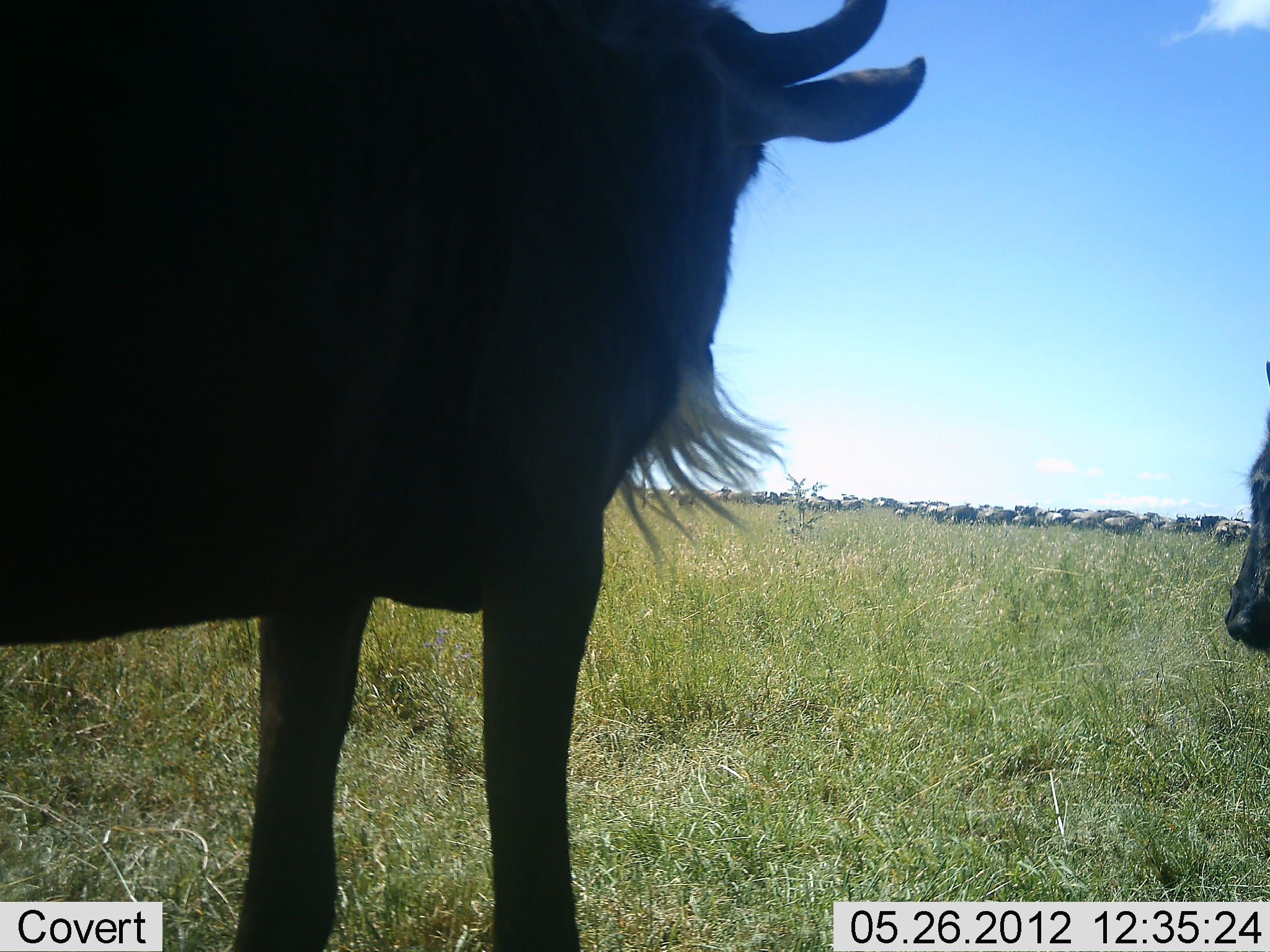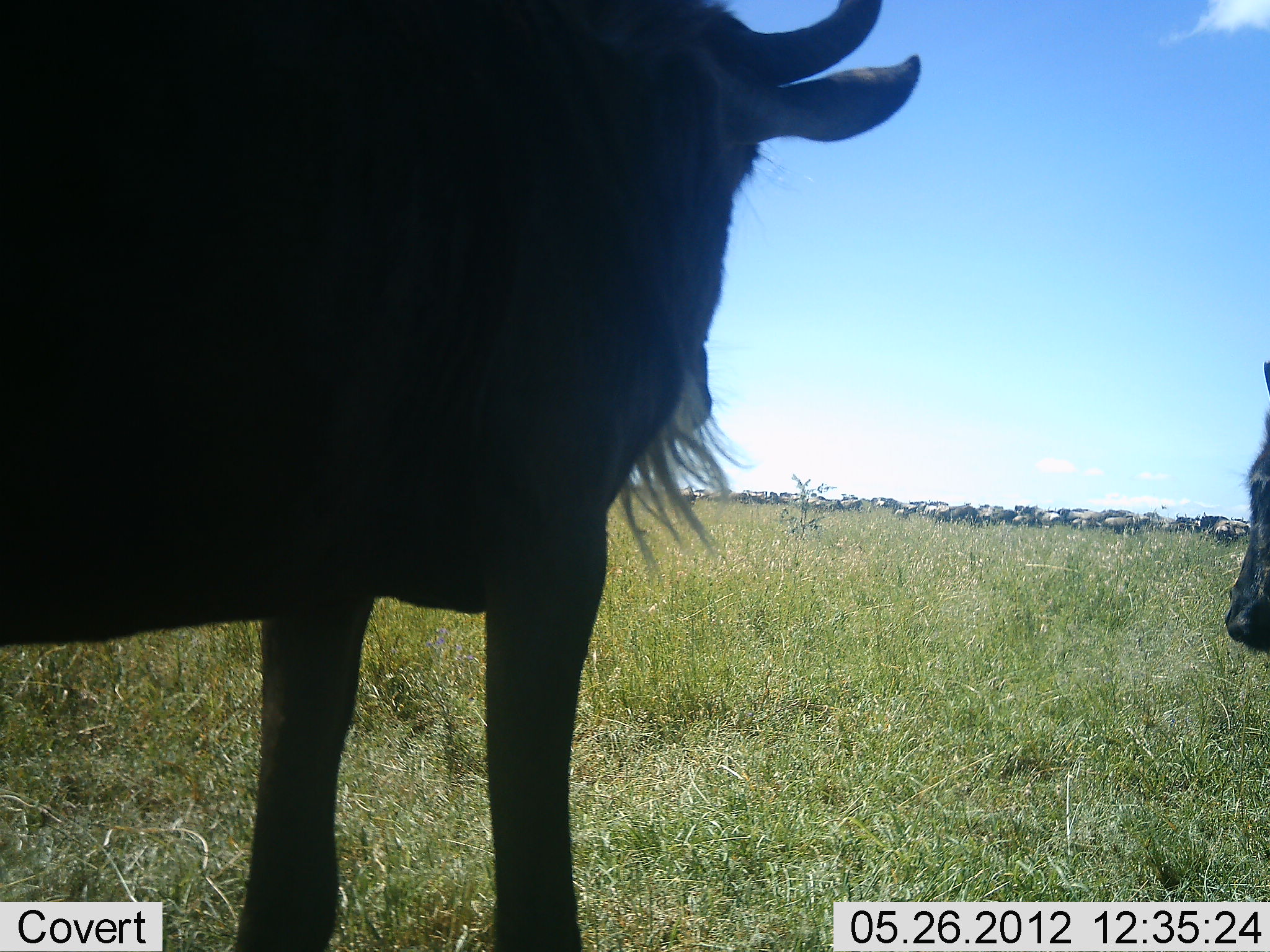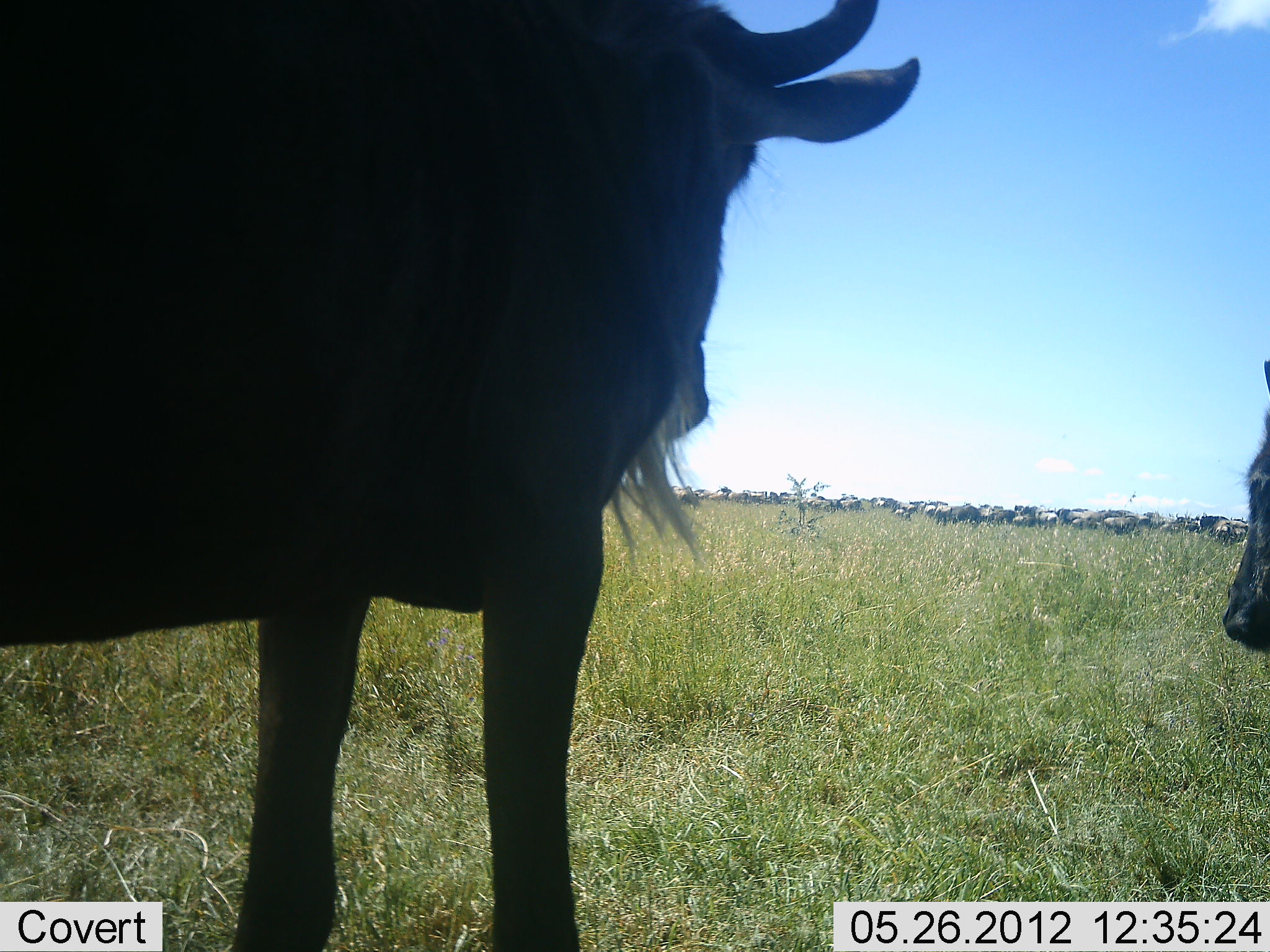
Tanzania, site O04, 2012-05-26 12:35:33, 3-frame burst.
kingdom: Animalia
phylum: Chordata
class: Mammalia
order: Artiodactyla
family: Bovidae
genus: Connochaetes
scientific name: Connochaetes taurinus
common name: blue wildebeest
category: wildebeest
Wildebeest (blue wildebeest) (Connochaetes taurinus), count 4. Behavior (volunteer vote fractions): standing 91%, resting 9%, moving 9%, interacting 0%. Young present (vote fraction): 0%. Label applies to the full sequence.